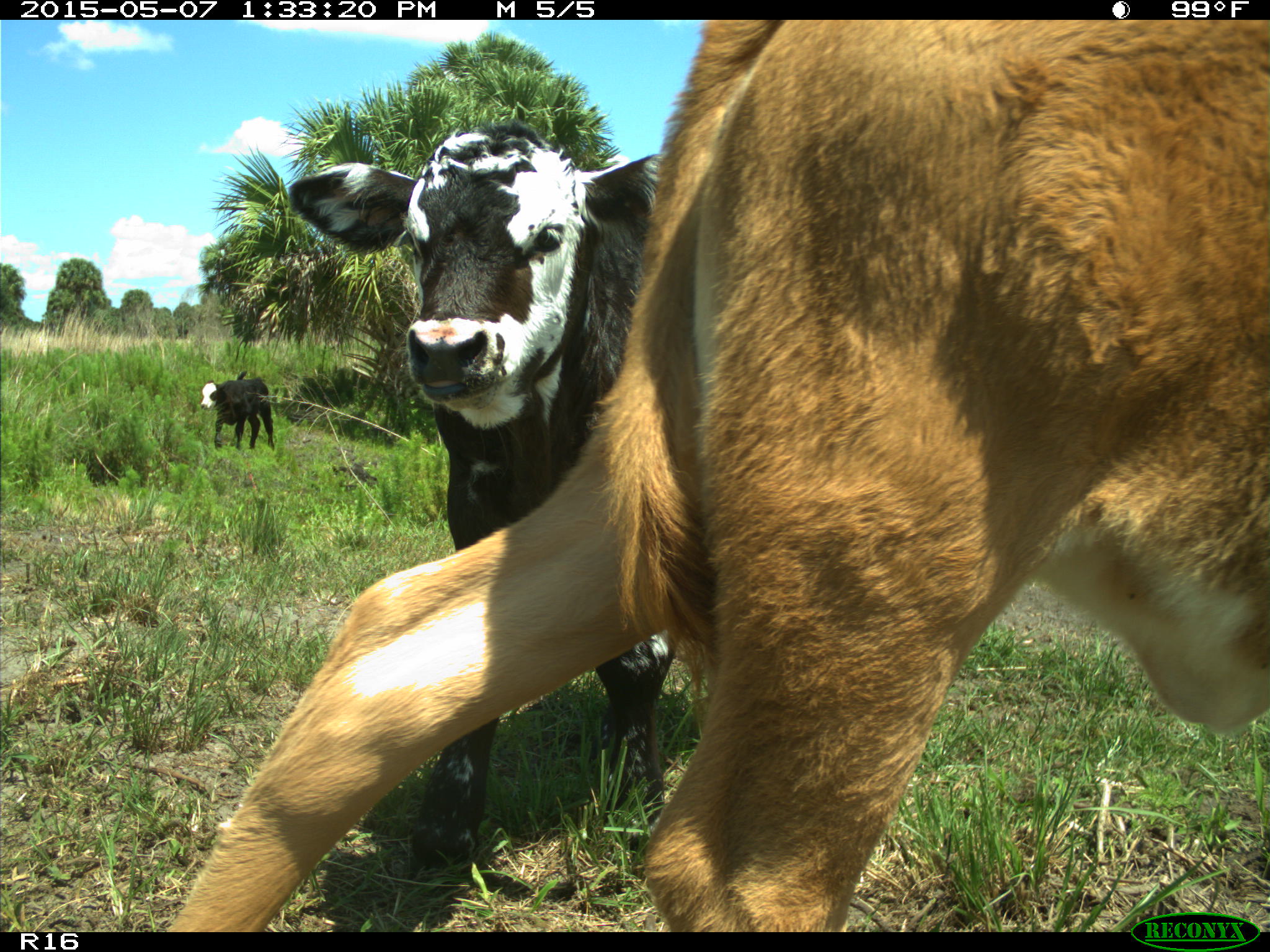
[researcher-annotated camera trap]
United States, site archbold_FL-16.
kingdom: Animalia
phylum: Chordata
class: Mammalia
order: Artiodactyla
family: Bovidae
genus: Bos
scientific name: Bos taurus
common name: domestic cow